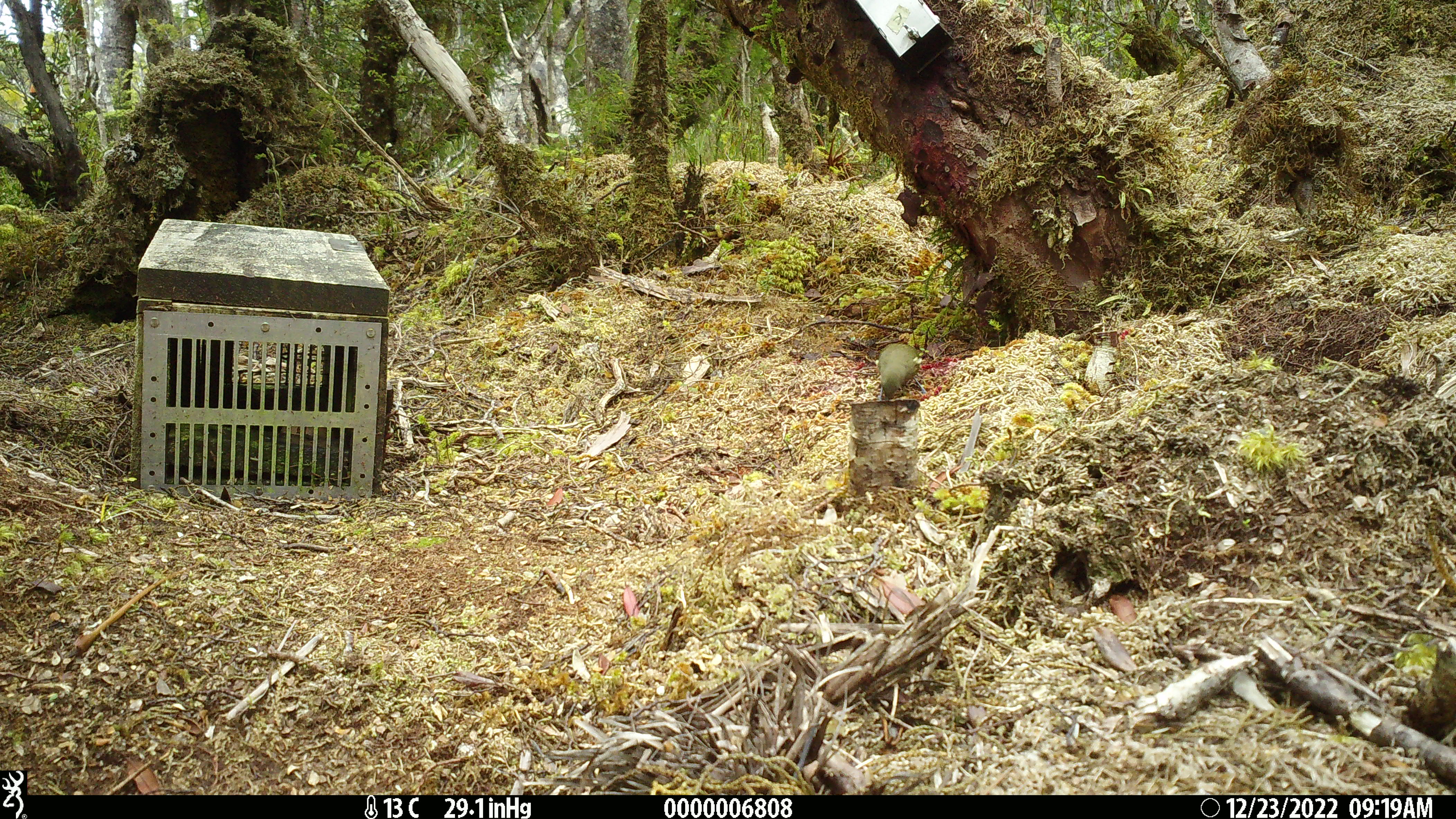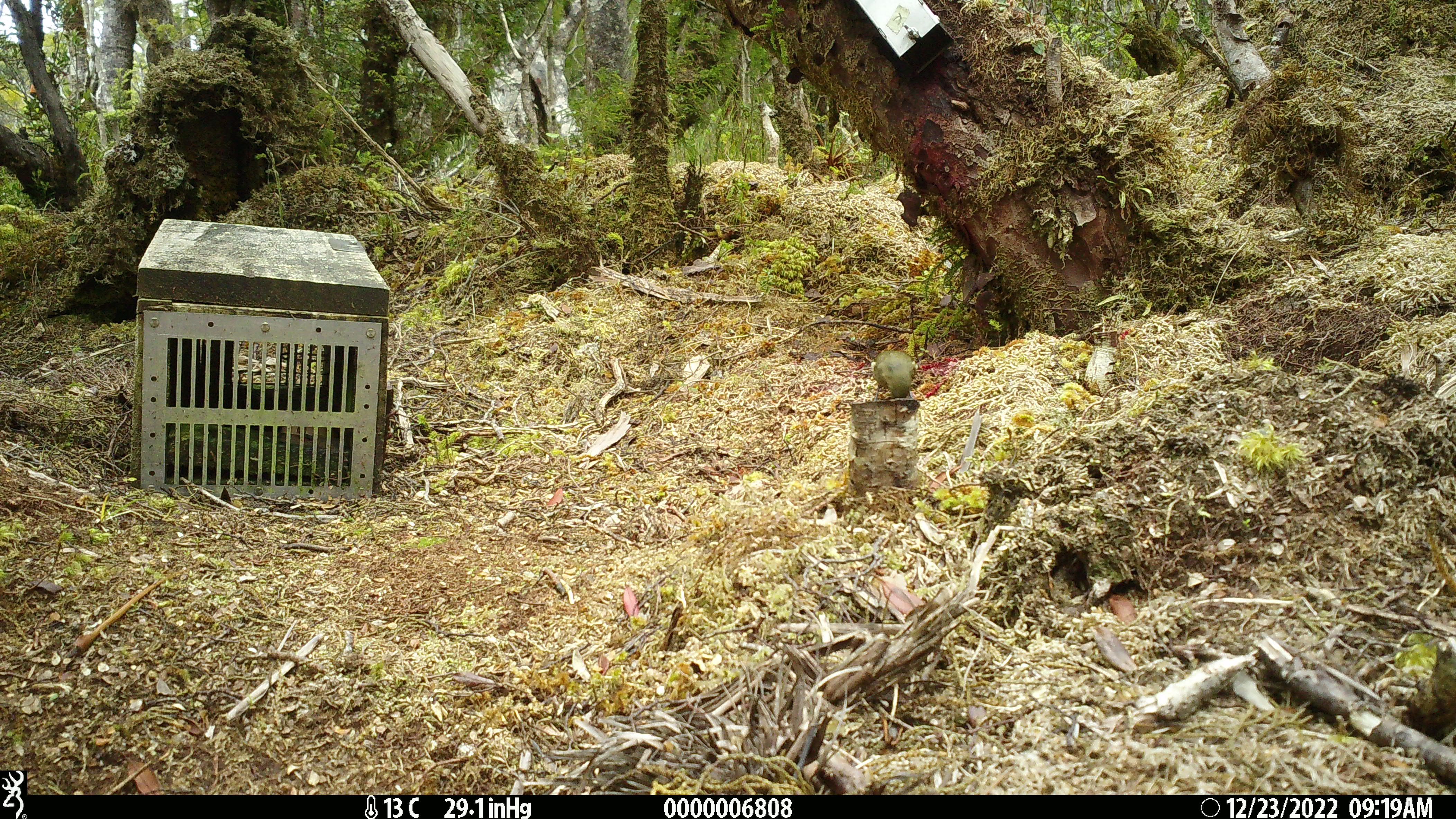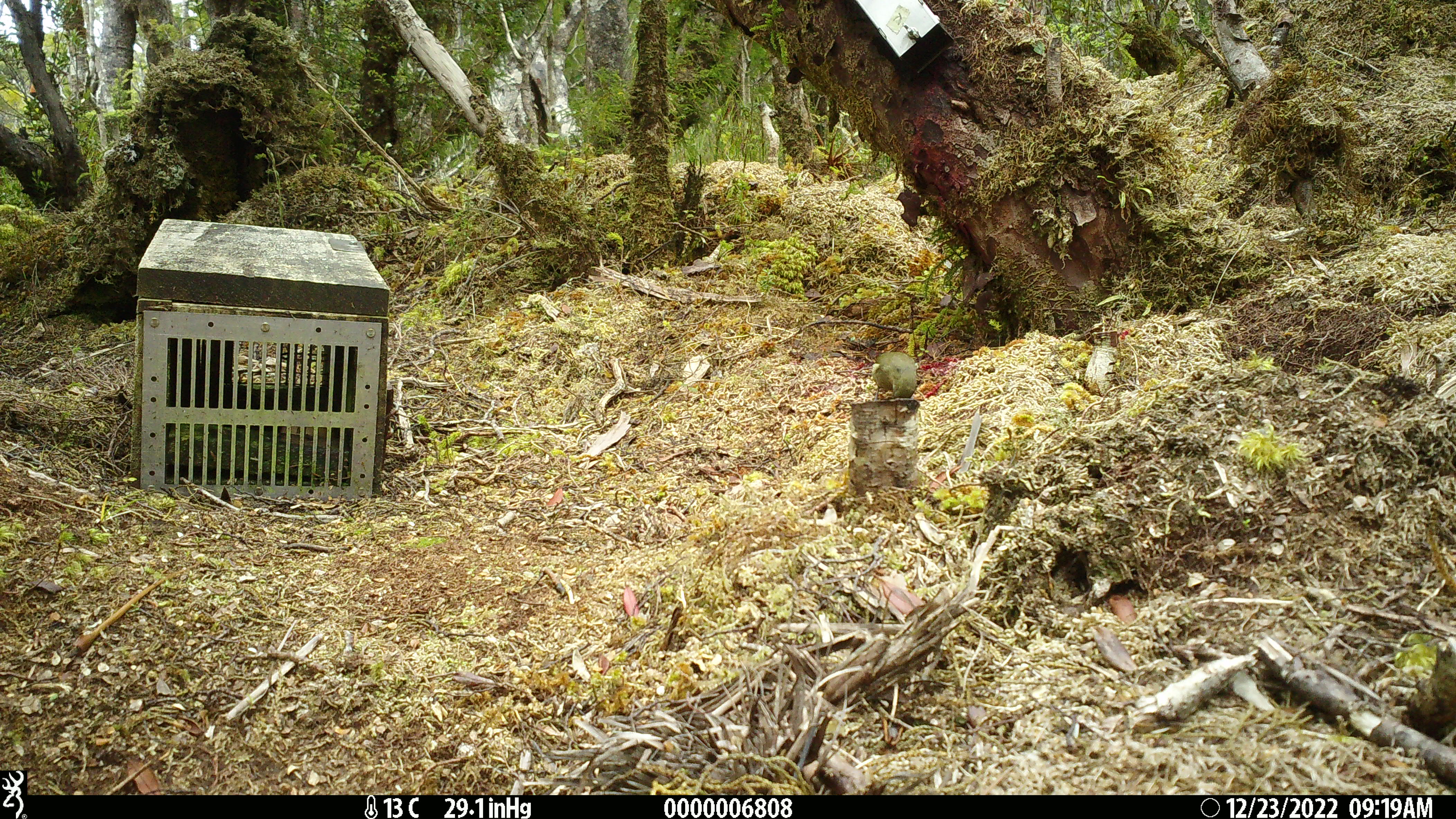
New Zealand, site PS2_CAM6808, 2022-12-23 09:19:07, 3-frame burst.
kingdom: Animalia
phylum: Chordata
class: Aves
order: Passeriformes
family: Meliphagidae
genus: Anthornis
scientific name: Anthornis melanura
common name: new zealand bellbird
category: bellbird